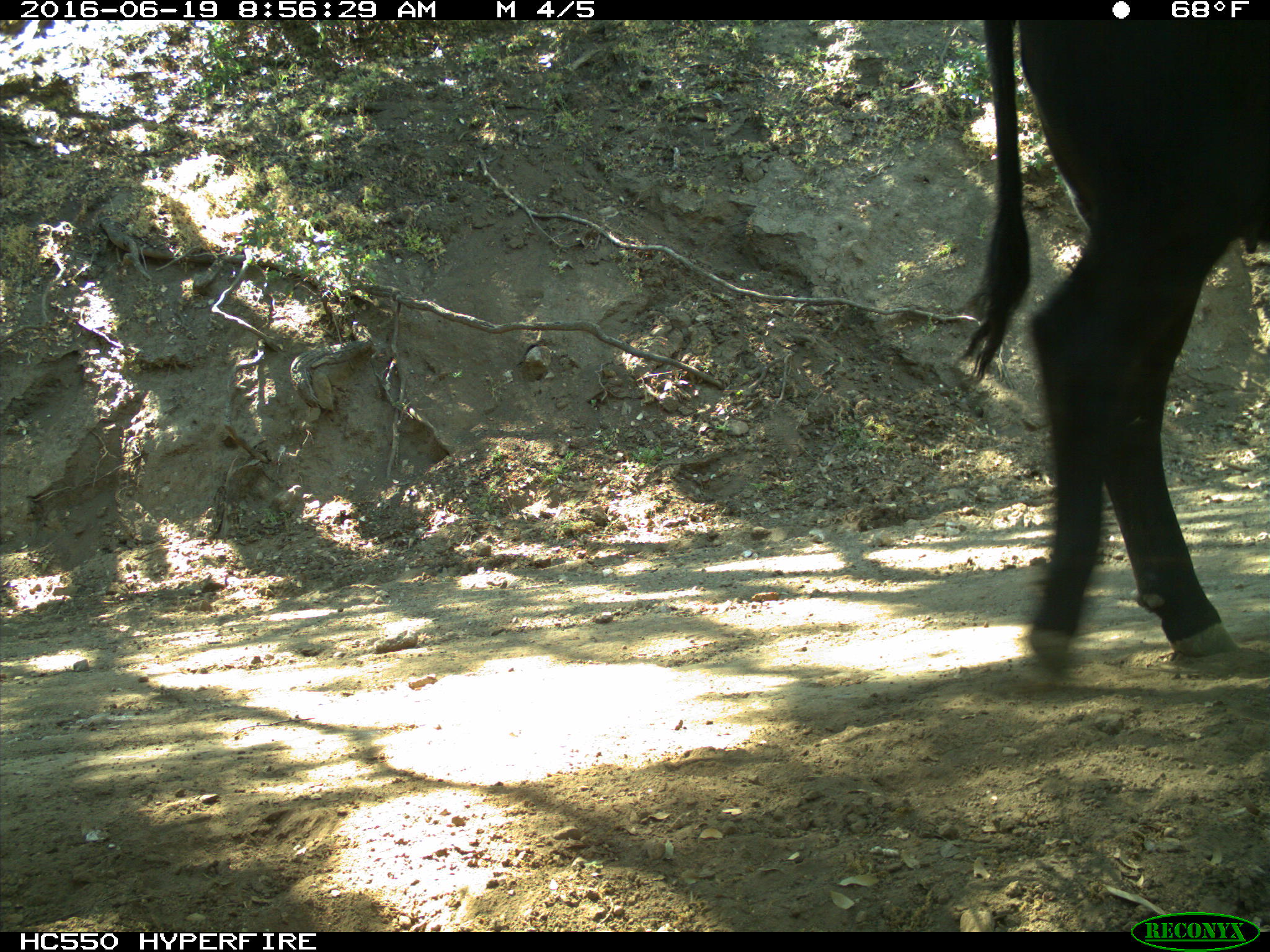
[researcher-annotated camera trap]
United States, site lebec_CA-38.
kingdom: Animalia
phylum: Chordata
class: Mammalia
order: Artiodactyla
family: Bovidae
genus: Bos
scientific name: Bos taurus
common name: domestic cow